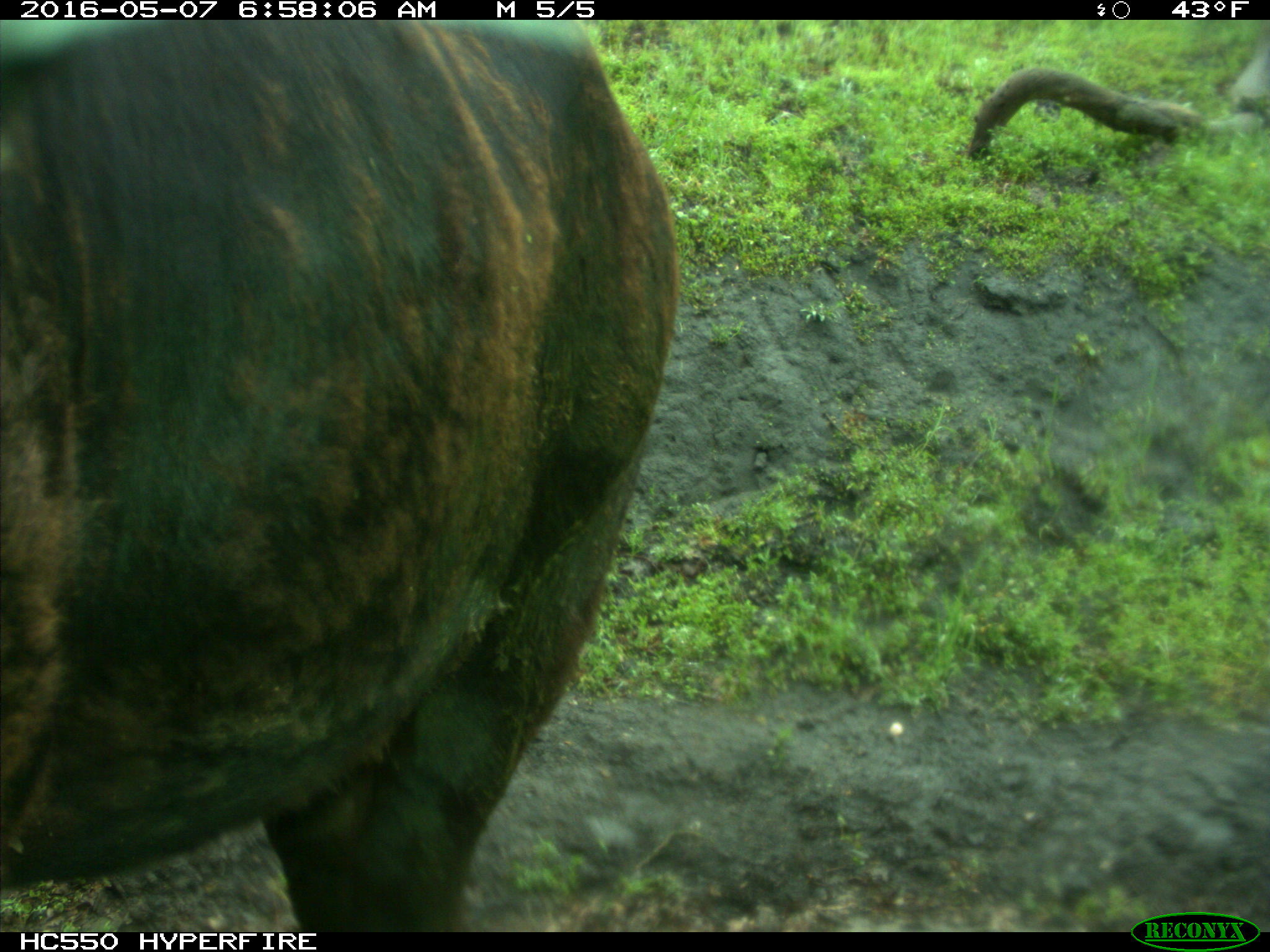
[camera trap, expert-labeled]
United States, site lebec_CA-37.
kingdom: Animalia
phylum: Chordata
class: Mammalia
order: Artiodactyla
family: Bovidae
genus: Bos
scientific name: Bos taurus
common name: domestic cow